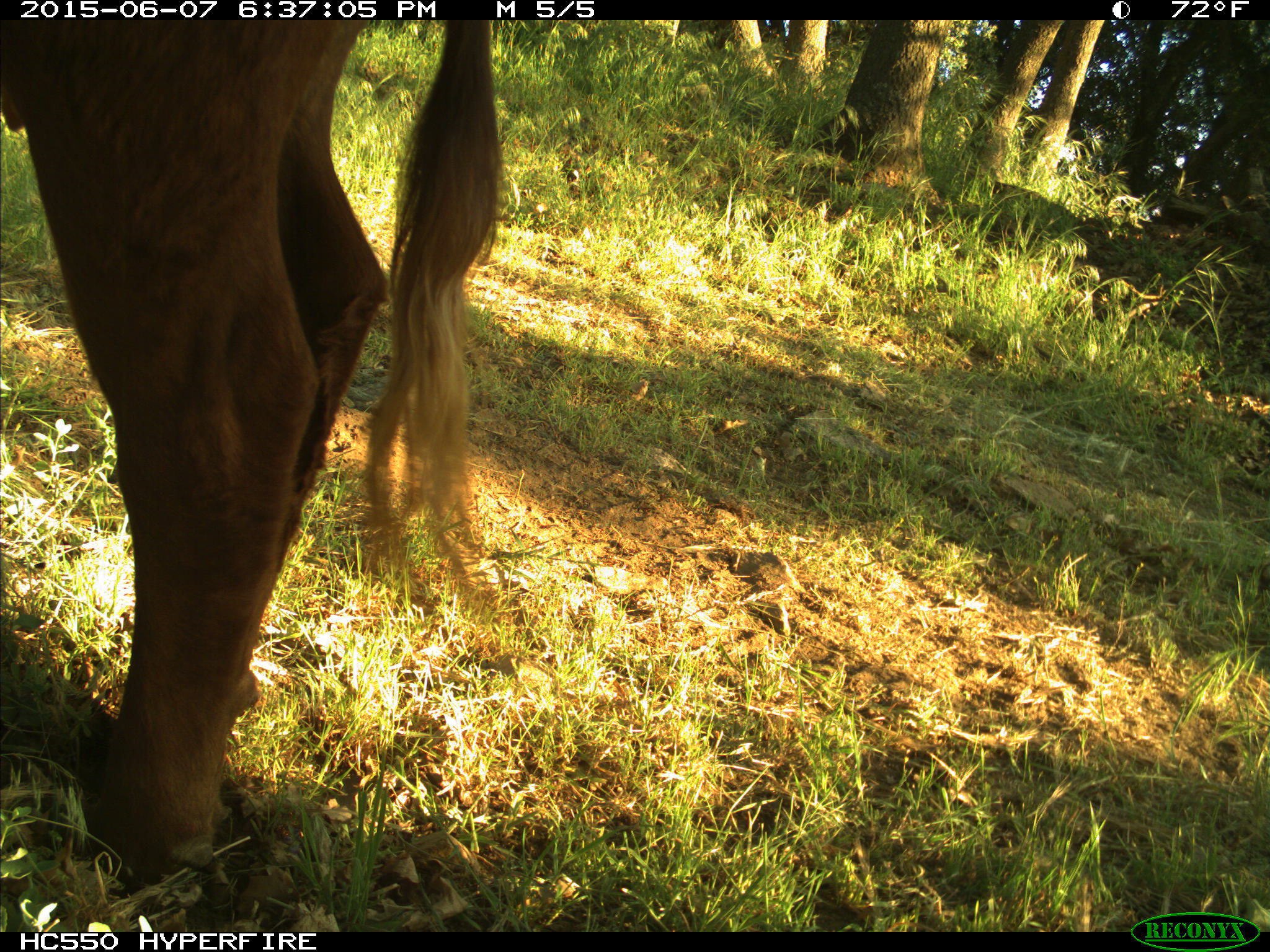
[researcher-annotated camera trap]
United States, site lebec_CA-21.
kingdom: Animalia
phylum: Chordata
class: Mammalia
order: Artiodactyla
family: Bovidae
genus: Bos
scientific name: Bos taurus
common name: domestic cow